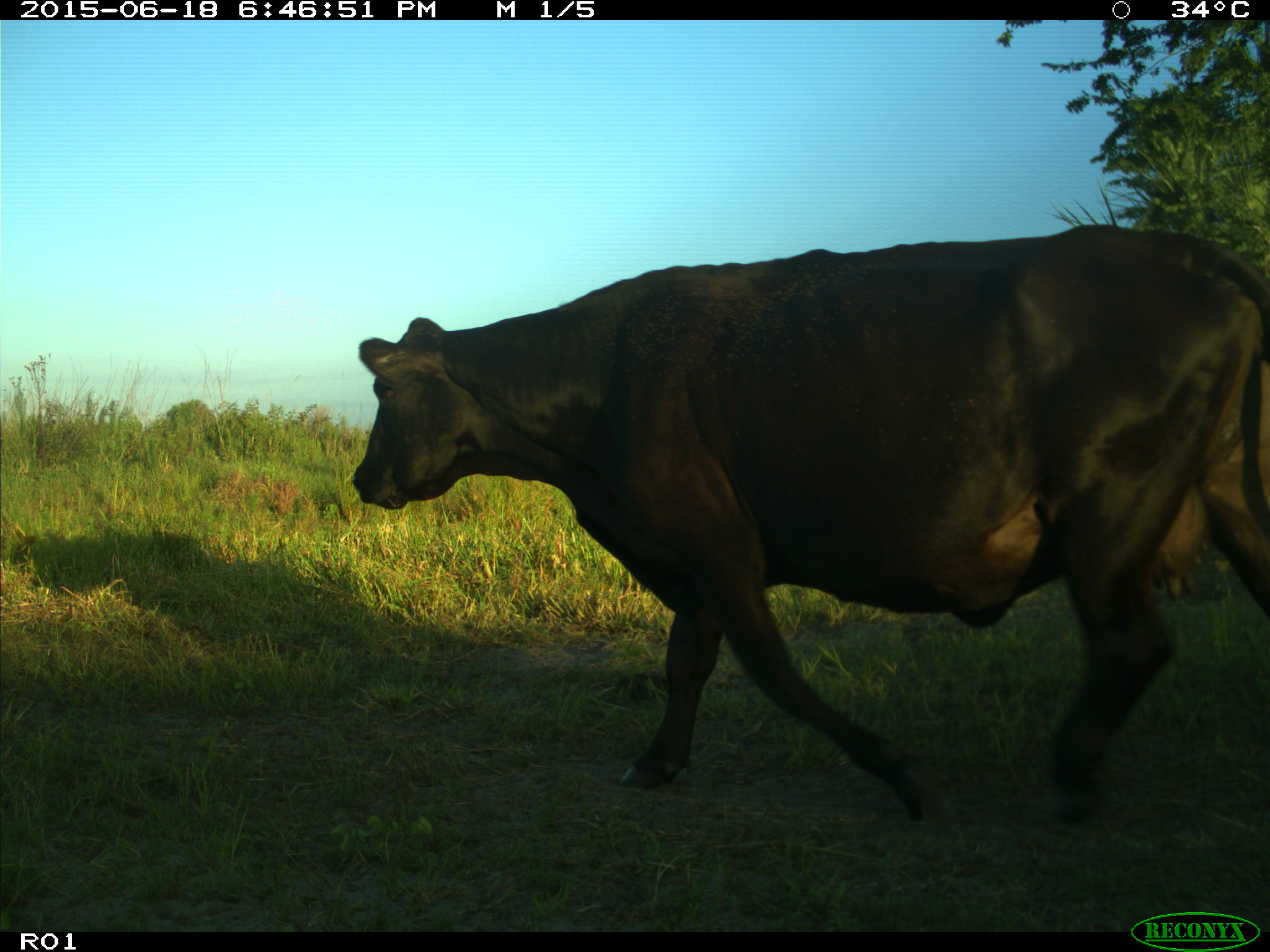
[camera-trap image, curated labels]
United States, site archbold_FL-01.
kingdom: Animalia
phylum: Chordata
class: Mammalia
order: Artiodactyla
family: Bovidae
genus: Bos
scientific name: Bos taurus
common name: domestic cow